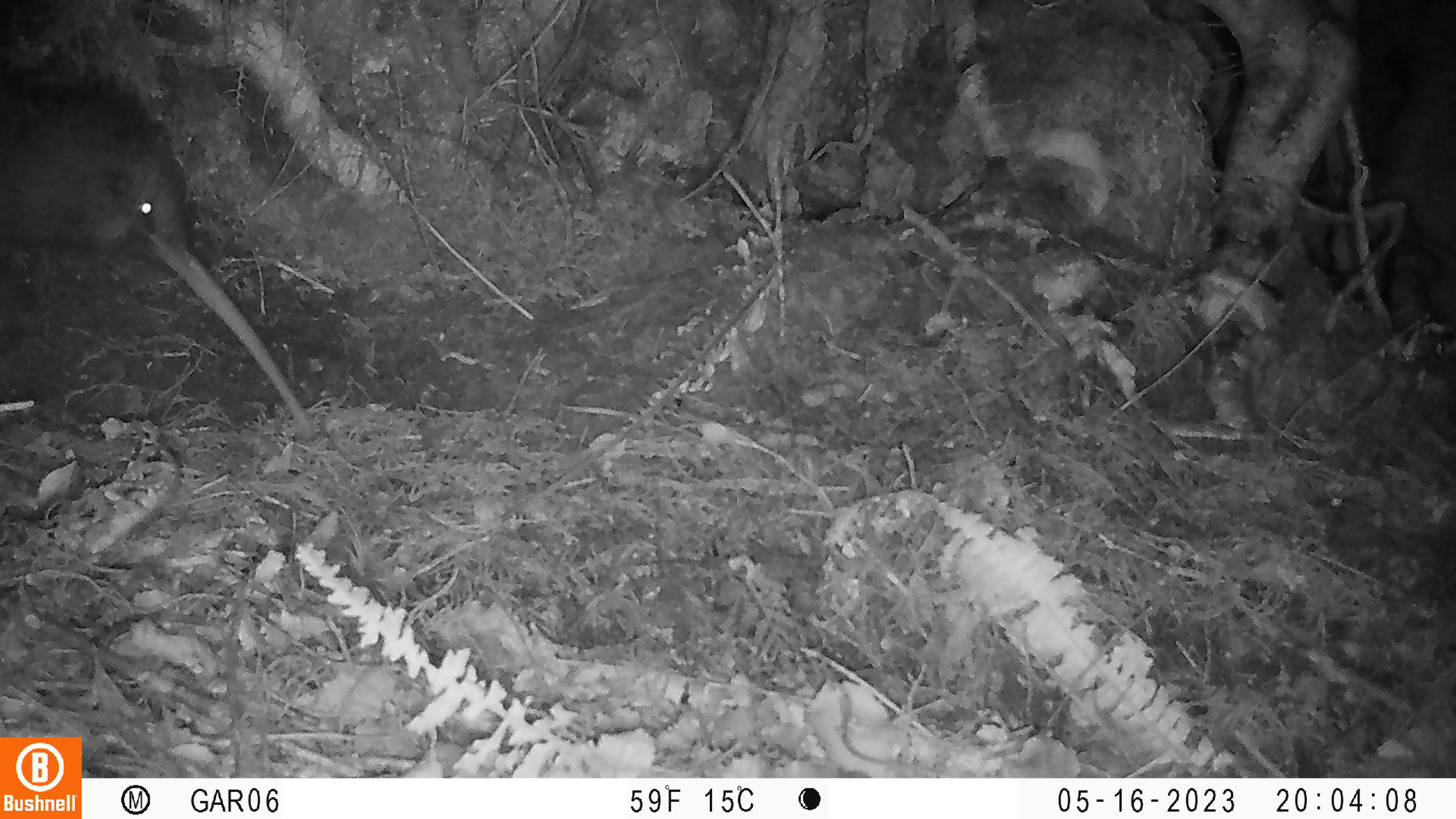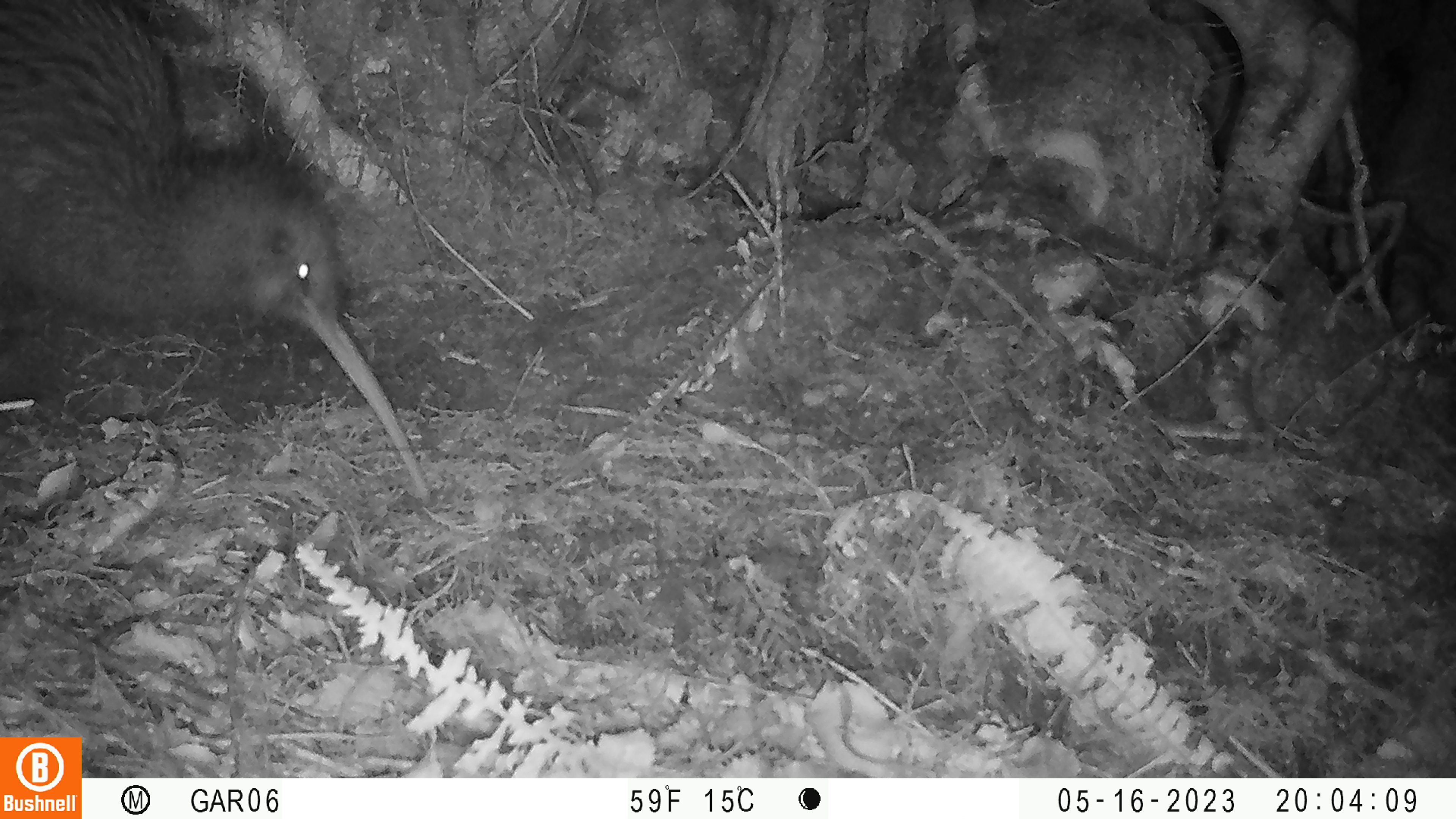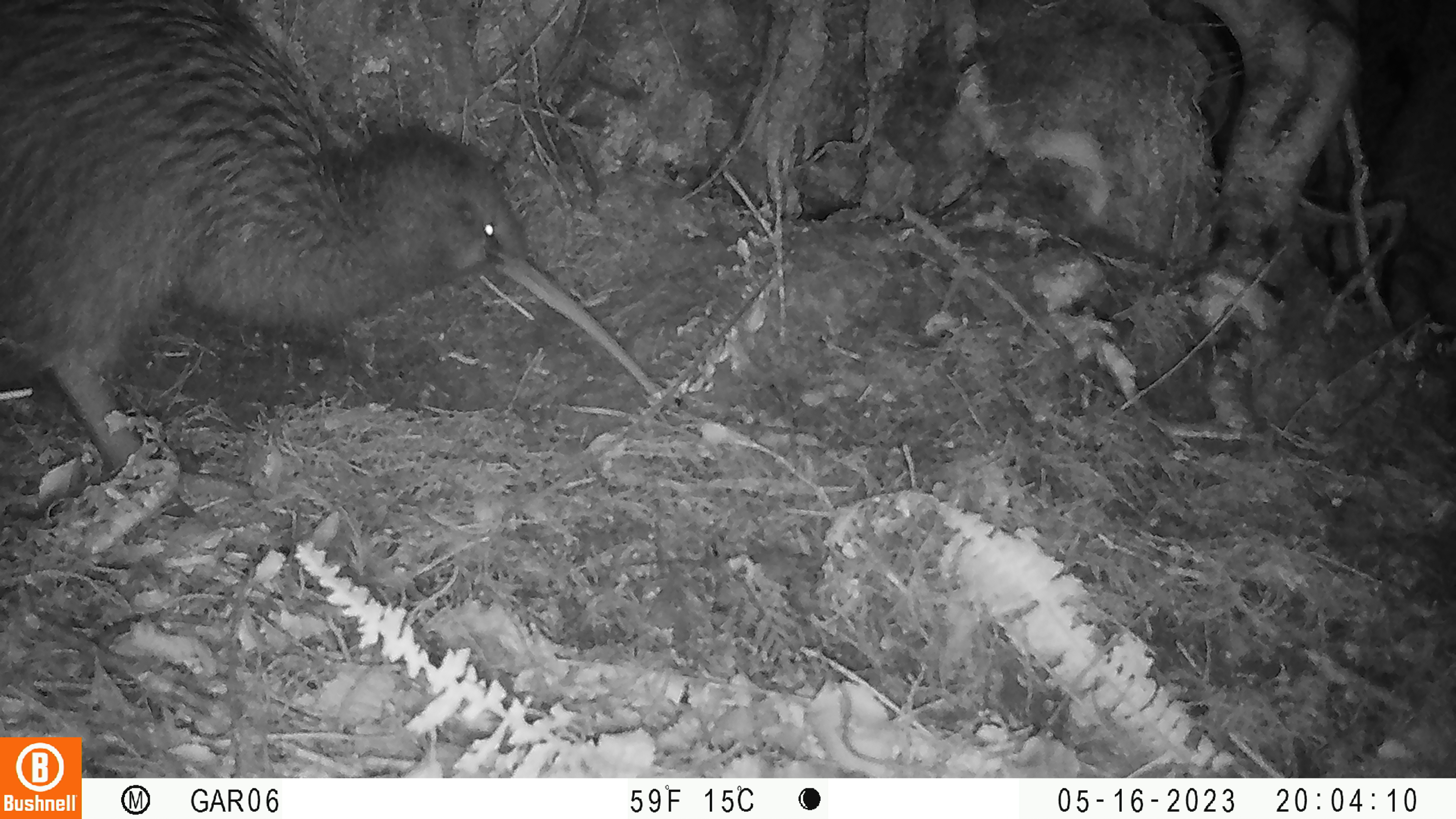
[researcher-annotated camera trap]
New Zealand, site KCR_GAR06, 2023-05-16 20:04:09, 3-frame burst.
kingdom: Animalia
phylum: Chordata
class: Aves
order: Apterygiformes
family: Apterygidae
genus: Apteryx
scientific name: Apteryx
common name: kiwi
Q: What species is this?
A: Kiwi (Apteryx).